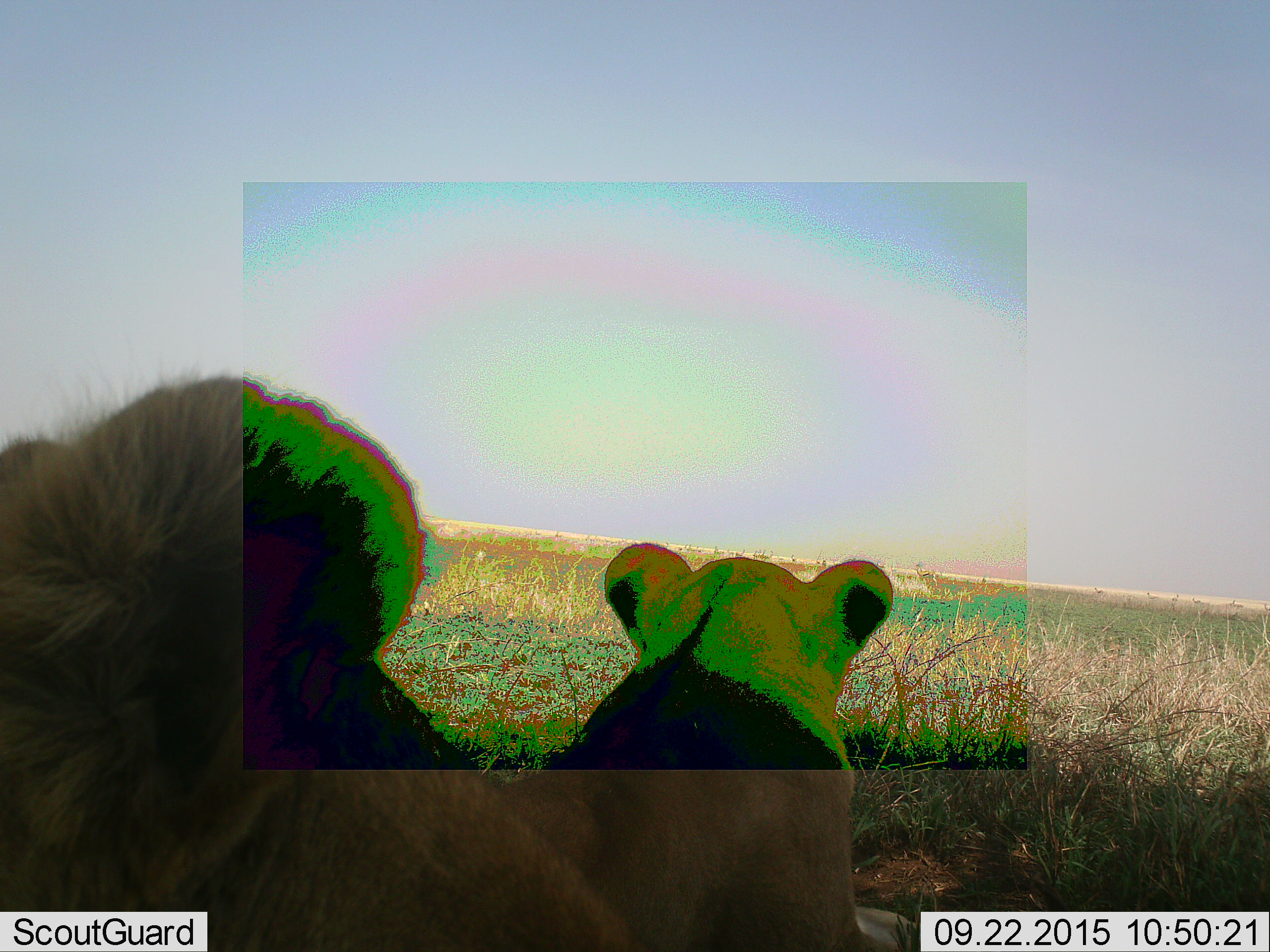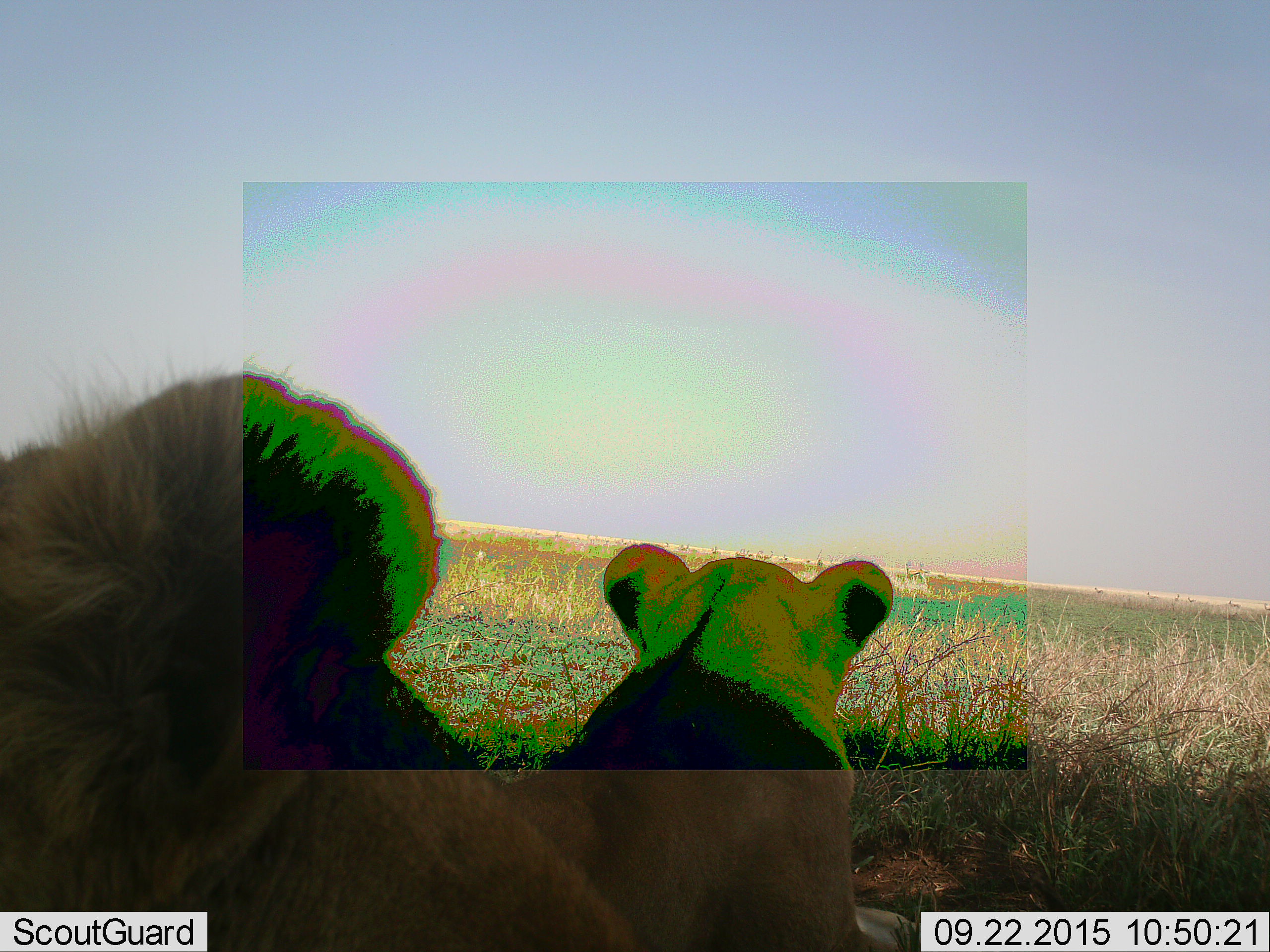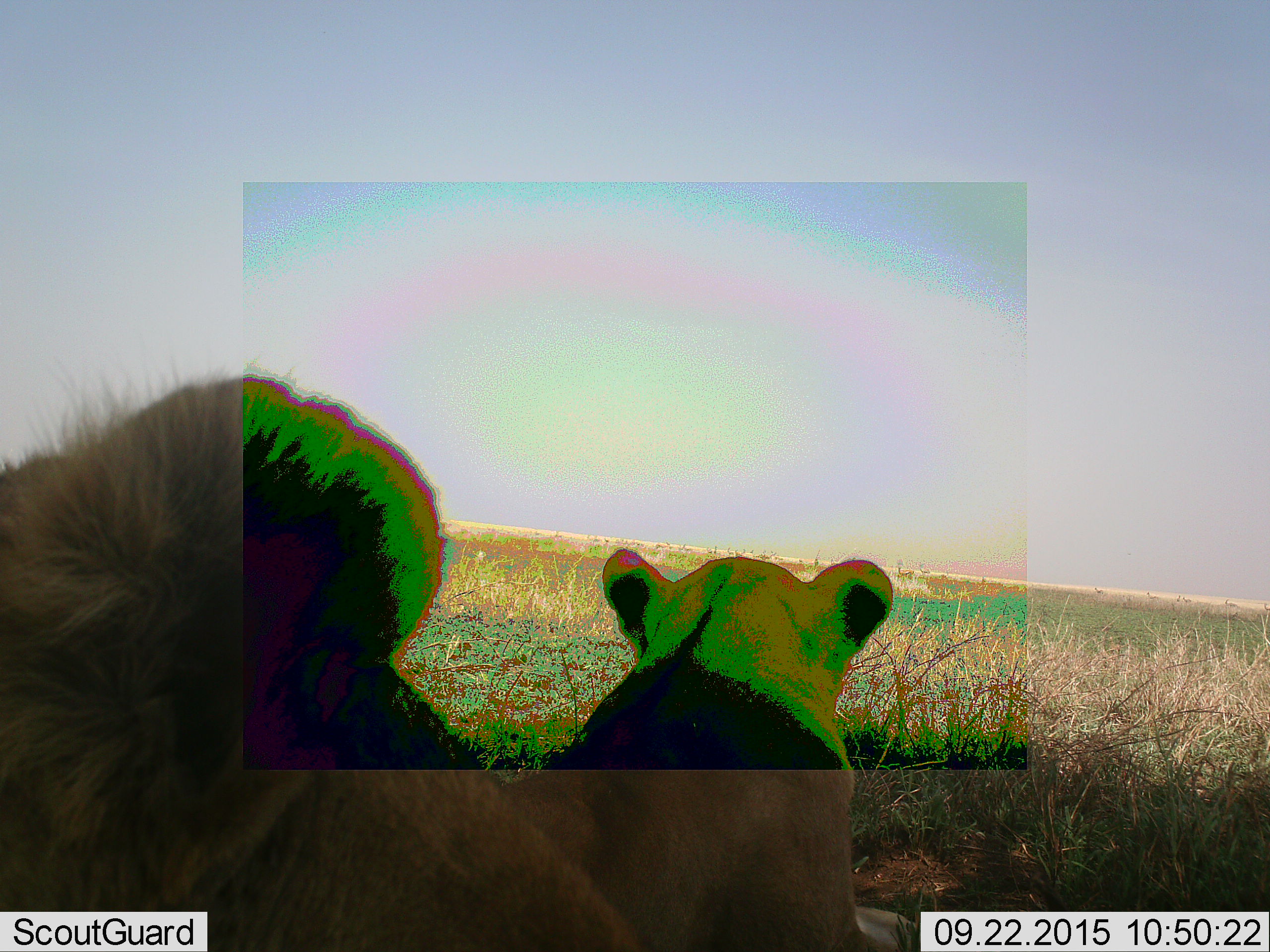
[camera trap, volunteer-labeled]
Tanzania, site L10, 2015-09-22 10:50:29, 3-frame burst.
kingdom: Animalia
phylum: Chordata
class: Mammalia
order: Carnivora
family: Felidae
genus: Panthera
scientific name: Panthera leo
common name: lion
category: lionfemale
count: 2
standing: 0%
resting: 100%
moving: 0%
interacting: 0%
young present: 0%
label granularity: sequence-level